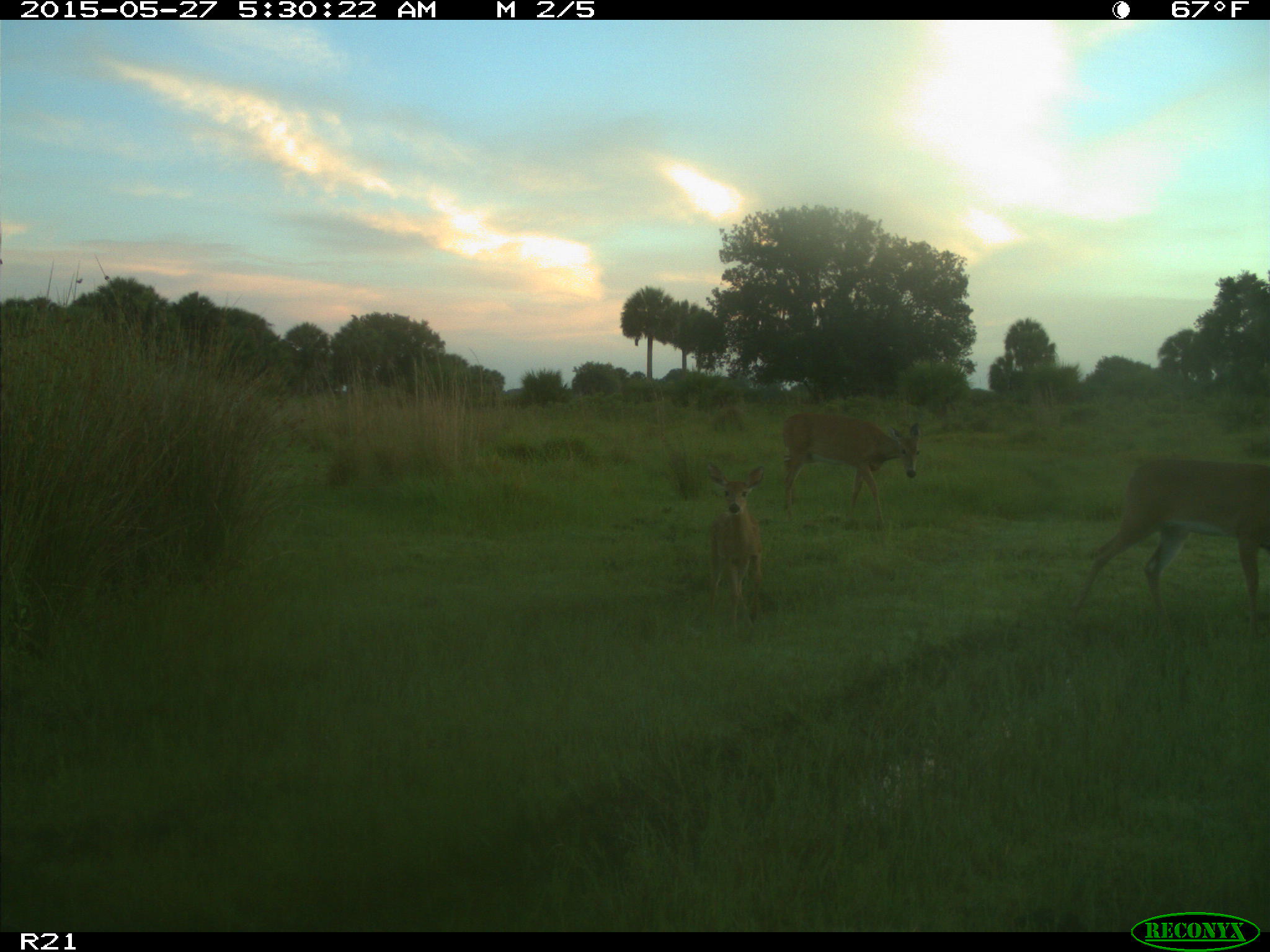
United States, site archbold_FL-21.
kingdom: Animalia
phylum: Chordata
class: Mammalia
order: Artiodactyla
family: Cervidae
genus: Odocoileus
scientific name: Odocoileus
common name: deer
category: unidentified deer